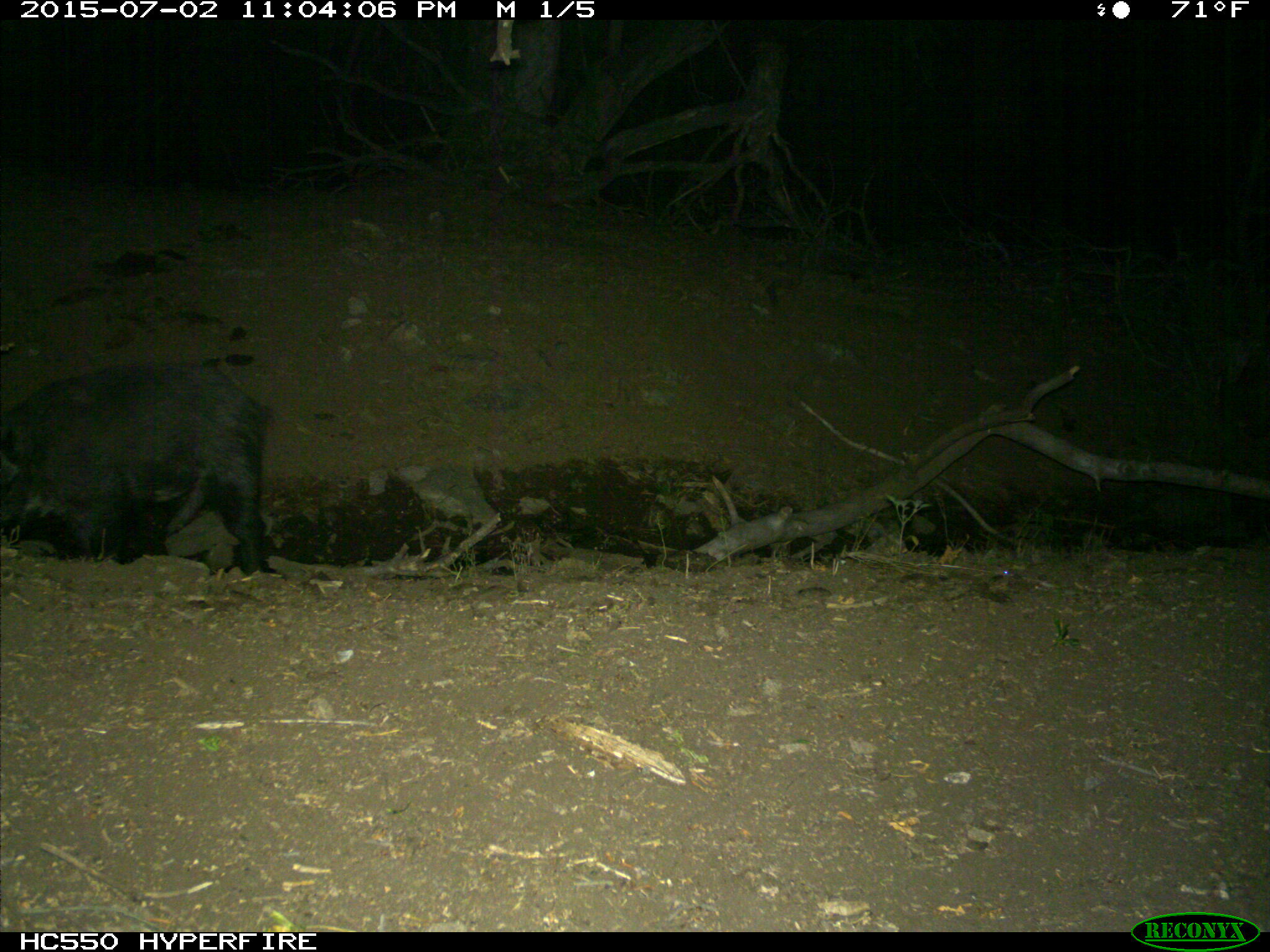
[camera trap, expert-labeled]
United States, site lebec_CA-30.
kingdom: Animalia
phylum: Chordata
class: Mammalia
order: Artiodactyla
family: Suidae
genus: Sus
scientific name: Sus scrofa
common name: wild boar